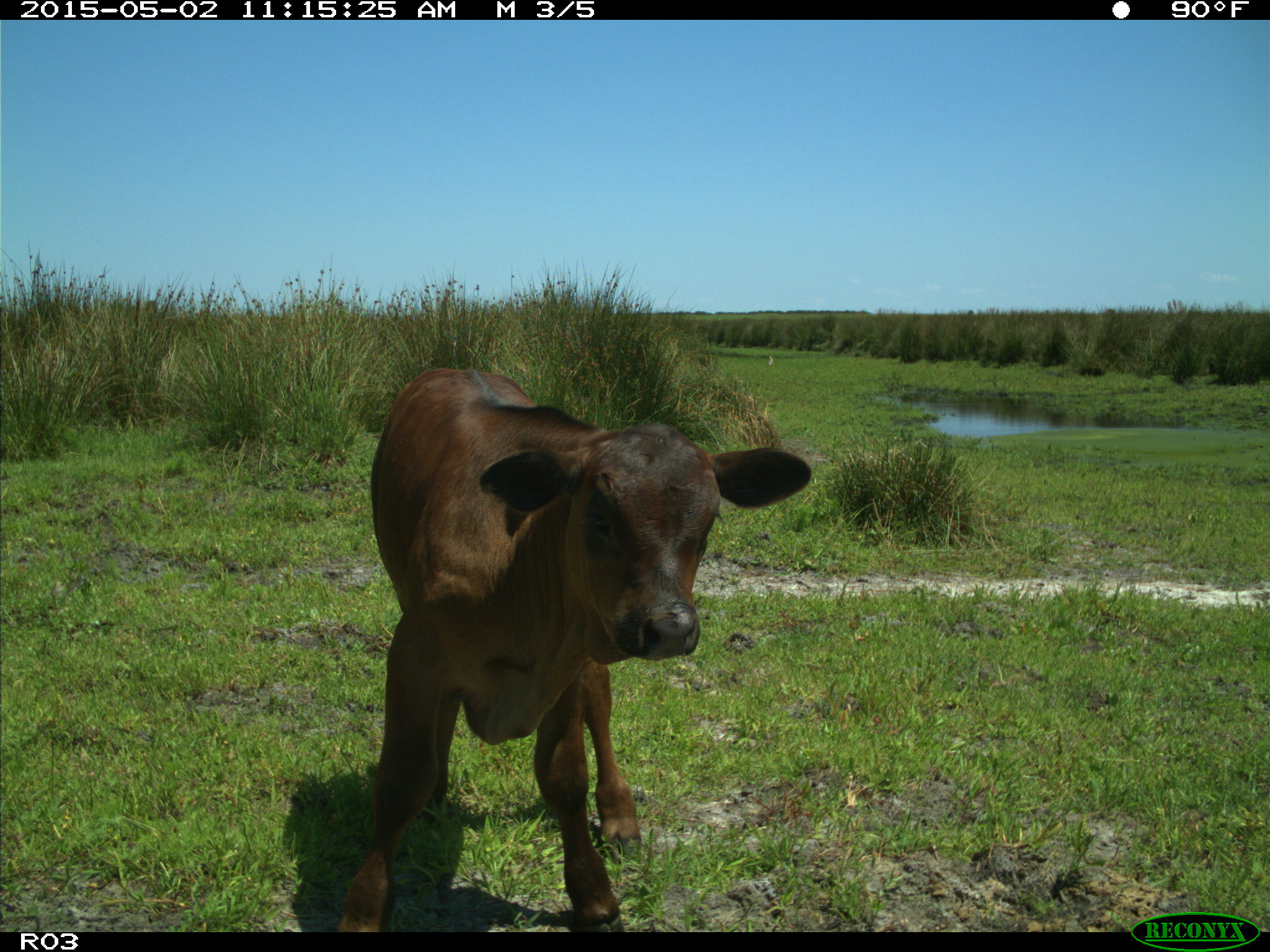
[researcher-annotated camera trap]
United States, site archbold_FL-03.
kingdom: Animalia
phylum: Chordata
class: Mammalia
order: Artiodactyla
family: Bovidae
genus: Bos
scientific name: Bos taurus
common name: domestic cow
Bos taurus (domestic cow).